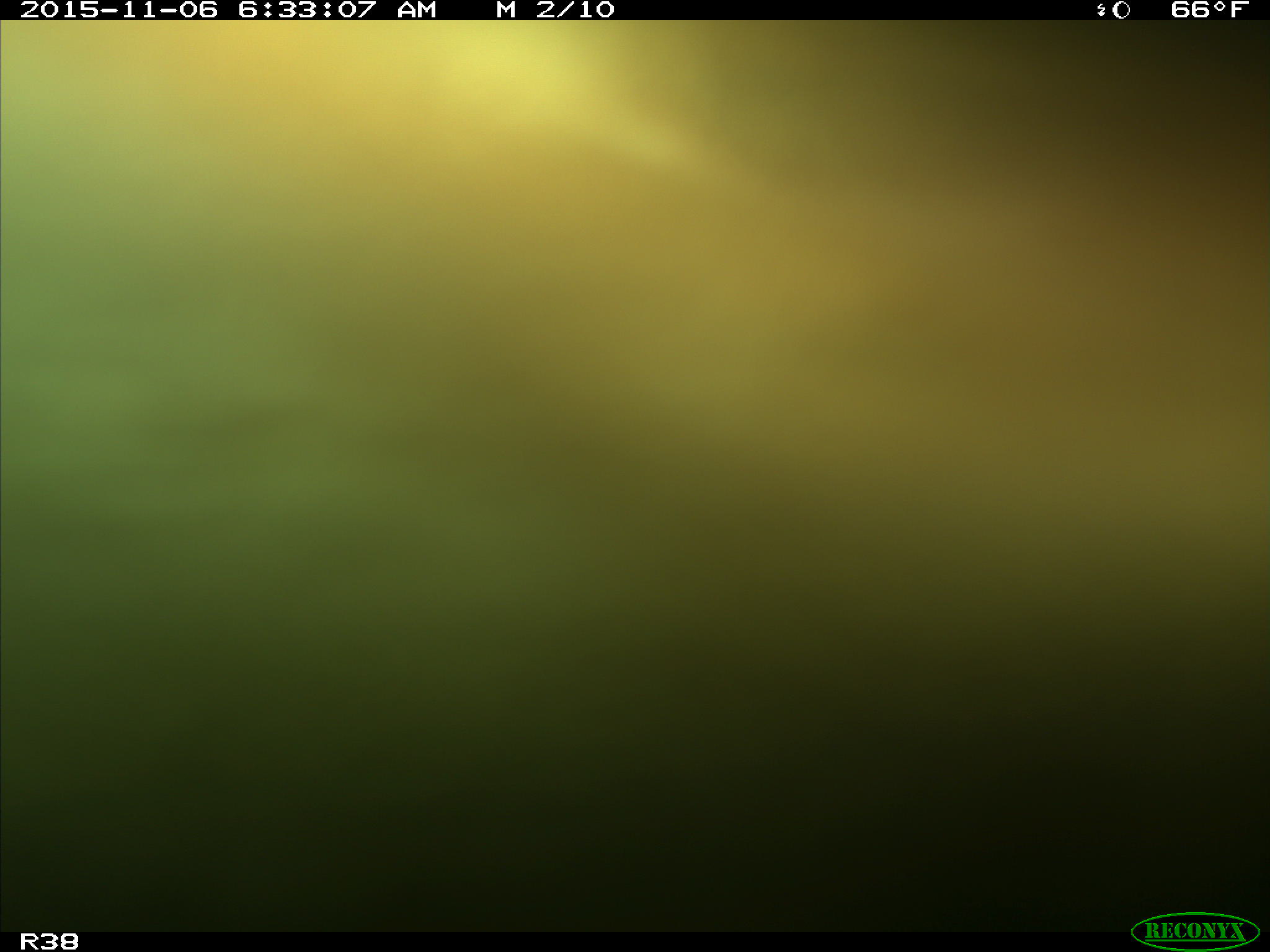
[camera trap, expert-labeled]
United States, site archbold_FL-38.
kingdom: Animalia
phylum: Chordata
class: Mammalia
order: Artiodactyla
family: Bovidae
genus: Bos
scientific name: Bos taurus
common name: domestic cow